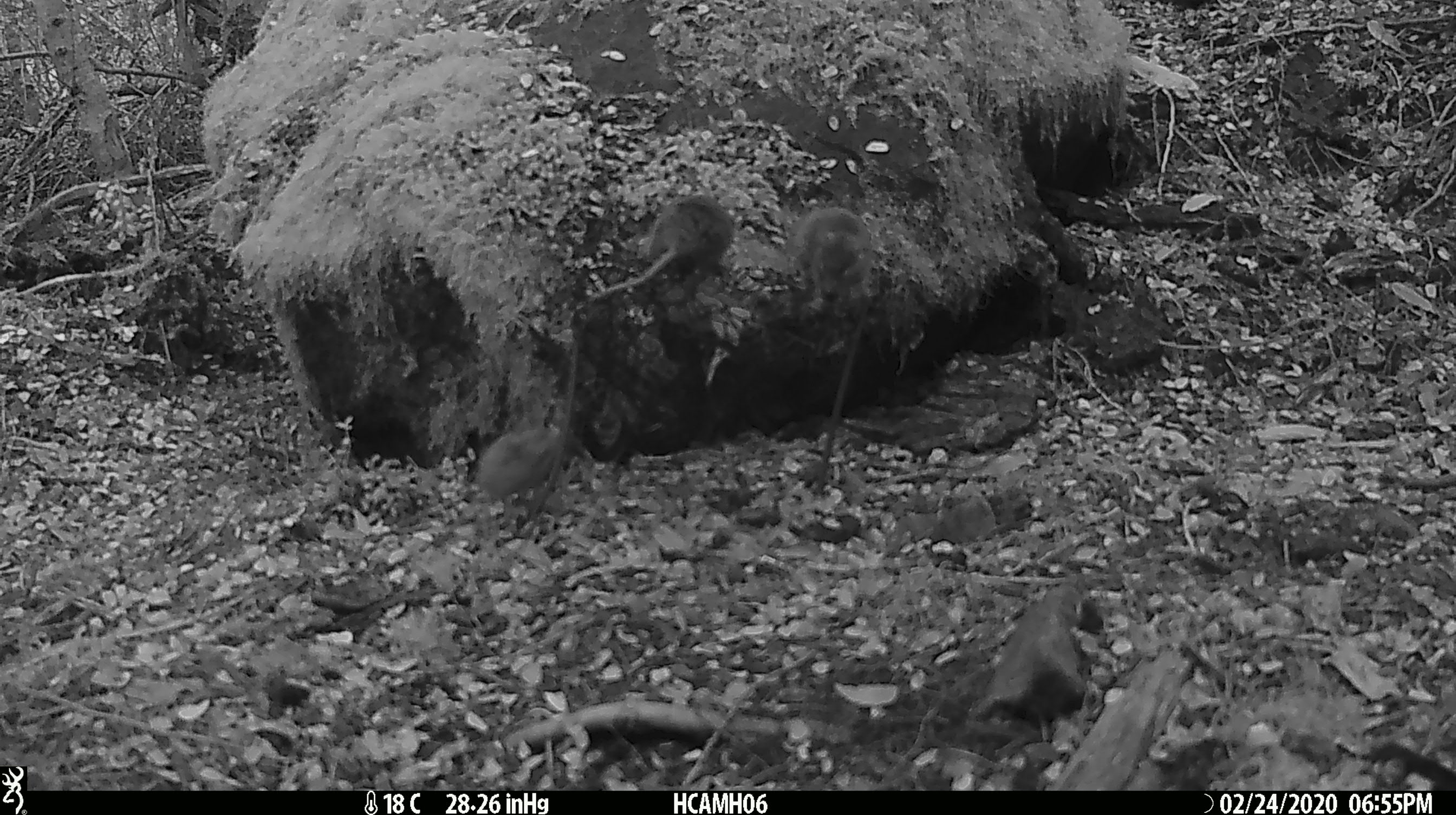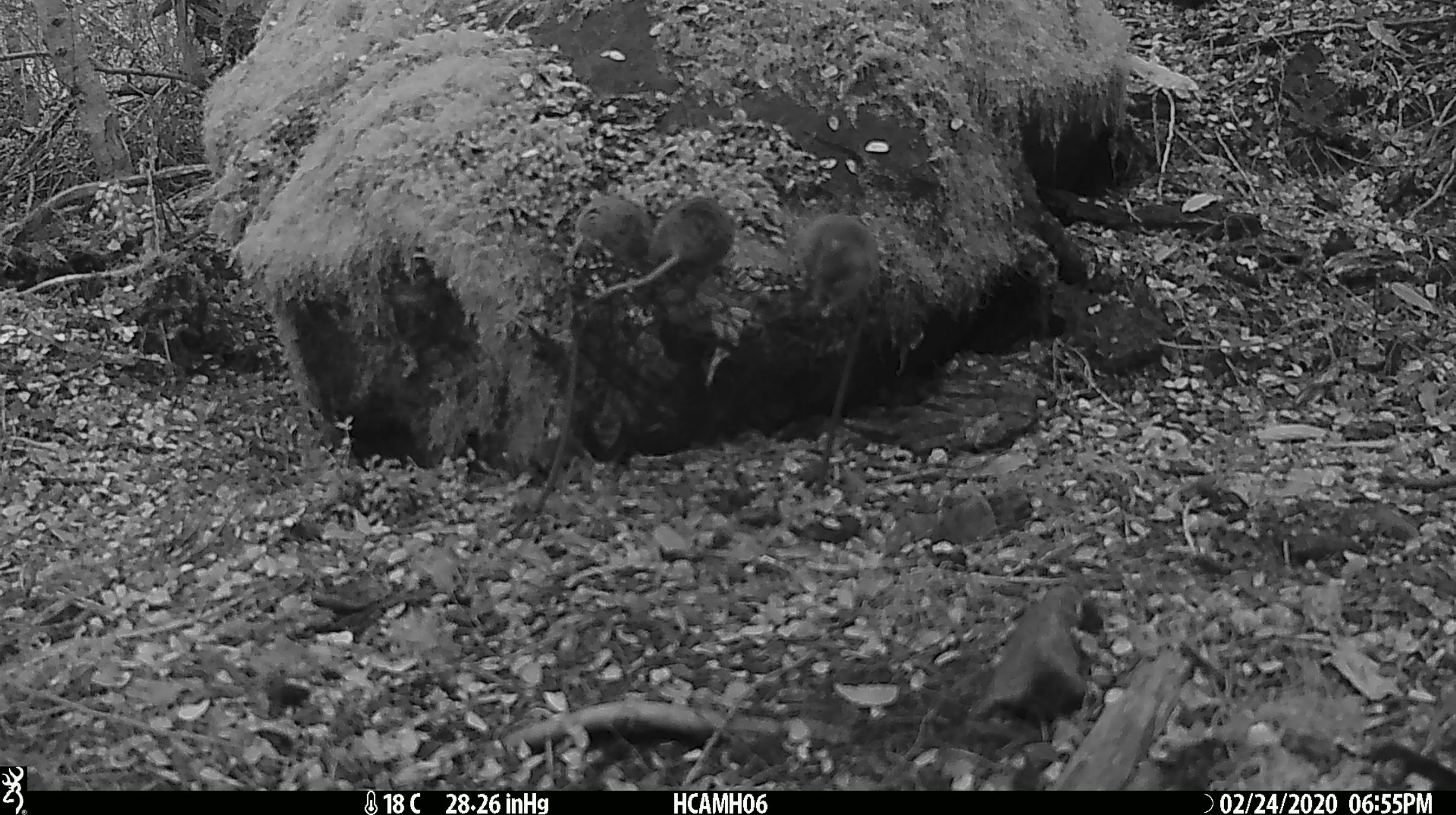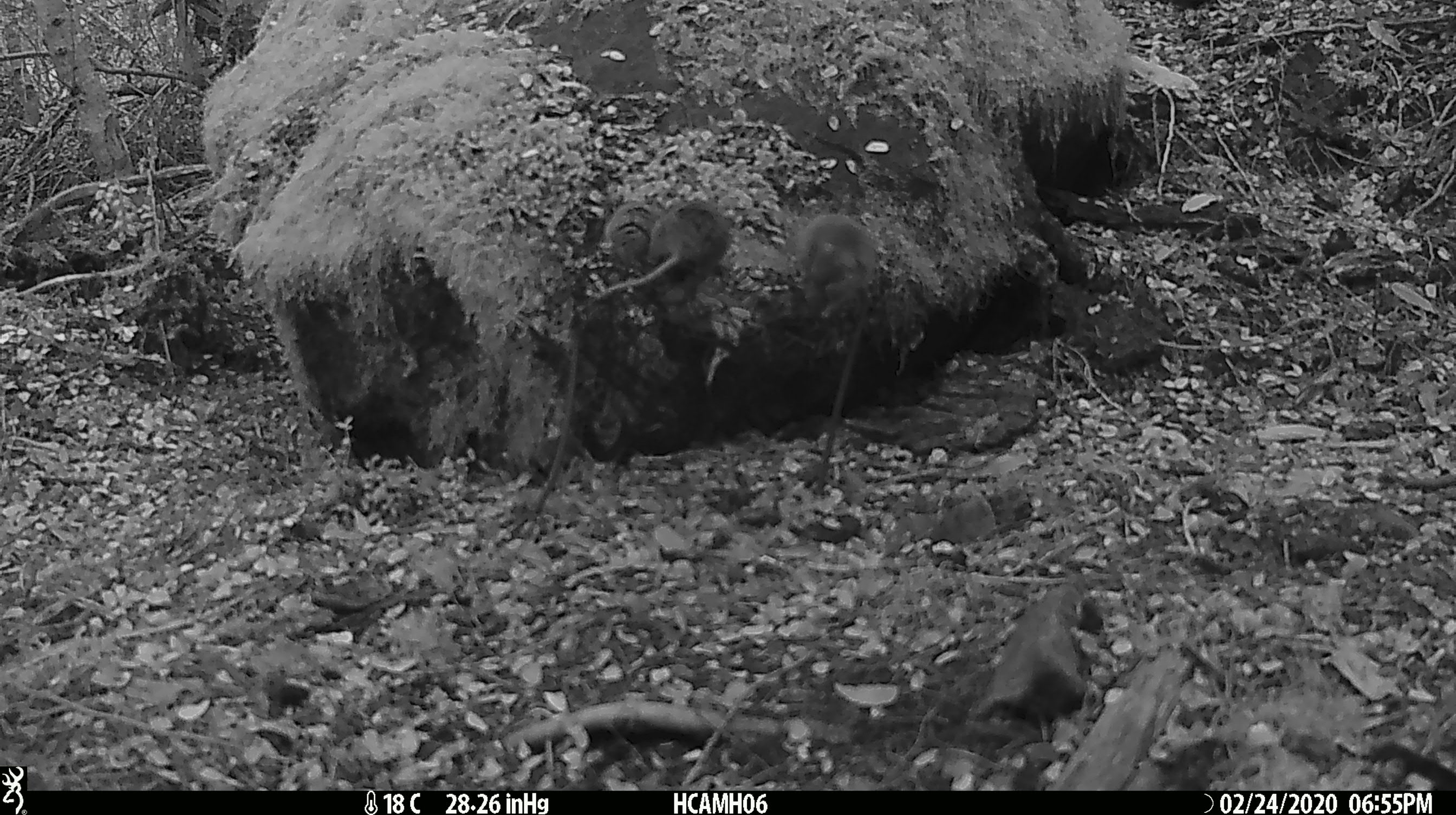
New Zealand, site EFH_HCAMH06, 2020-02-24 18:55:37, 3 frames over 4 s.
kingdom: Animalia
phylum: Chordata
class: Mammalia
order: Rodentia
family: Muridae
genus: Mus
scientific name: Mus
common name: mouse